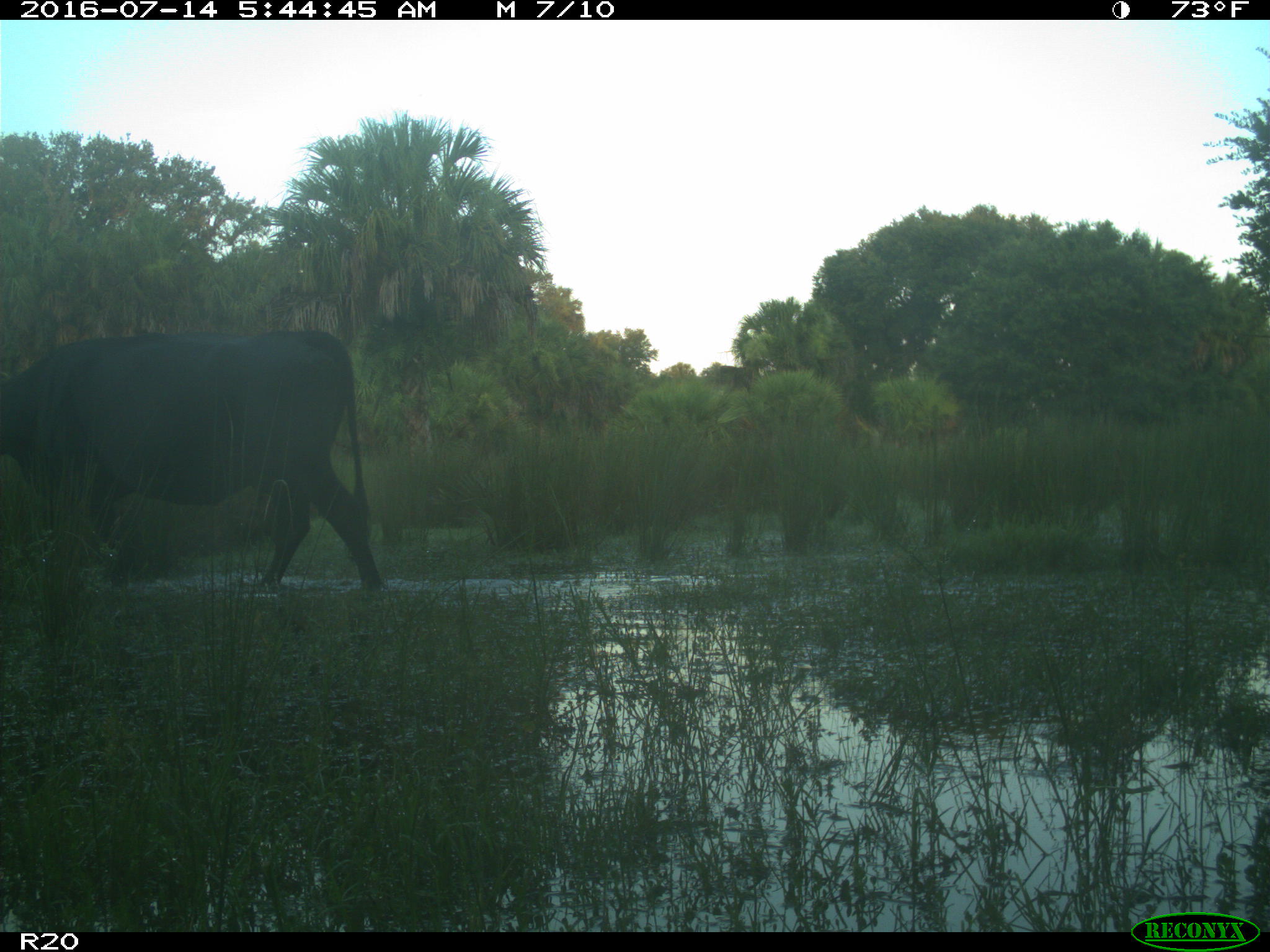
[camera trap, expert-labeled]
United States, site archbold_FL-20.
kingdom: Animalia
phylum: Chordata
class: Mammalia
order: Artiodactyla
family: Bovidae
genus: Bos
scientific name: Bos taurus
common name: domestic cow